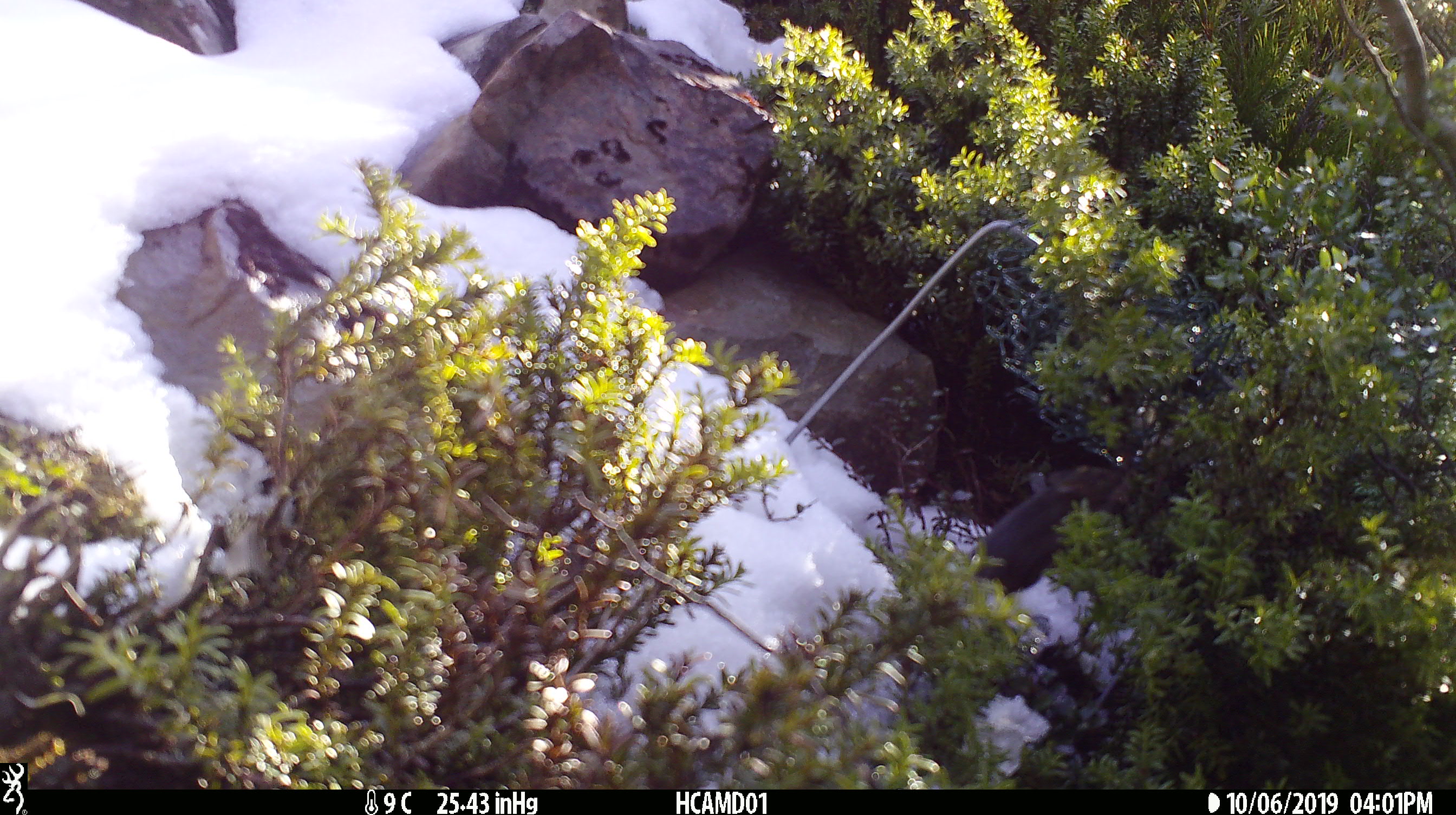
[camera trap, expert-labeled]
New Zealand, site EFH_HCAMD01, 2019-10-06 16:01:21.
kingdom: Animalia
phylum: Chordata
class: Mammalia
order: Rodentia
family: Muridae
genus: Mus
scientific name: Mus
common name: mouse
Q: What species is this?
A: Mouse (Mus).